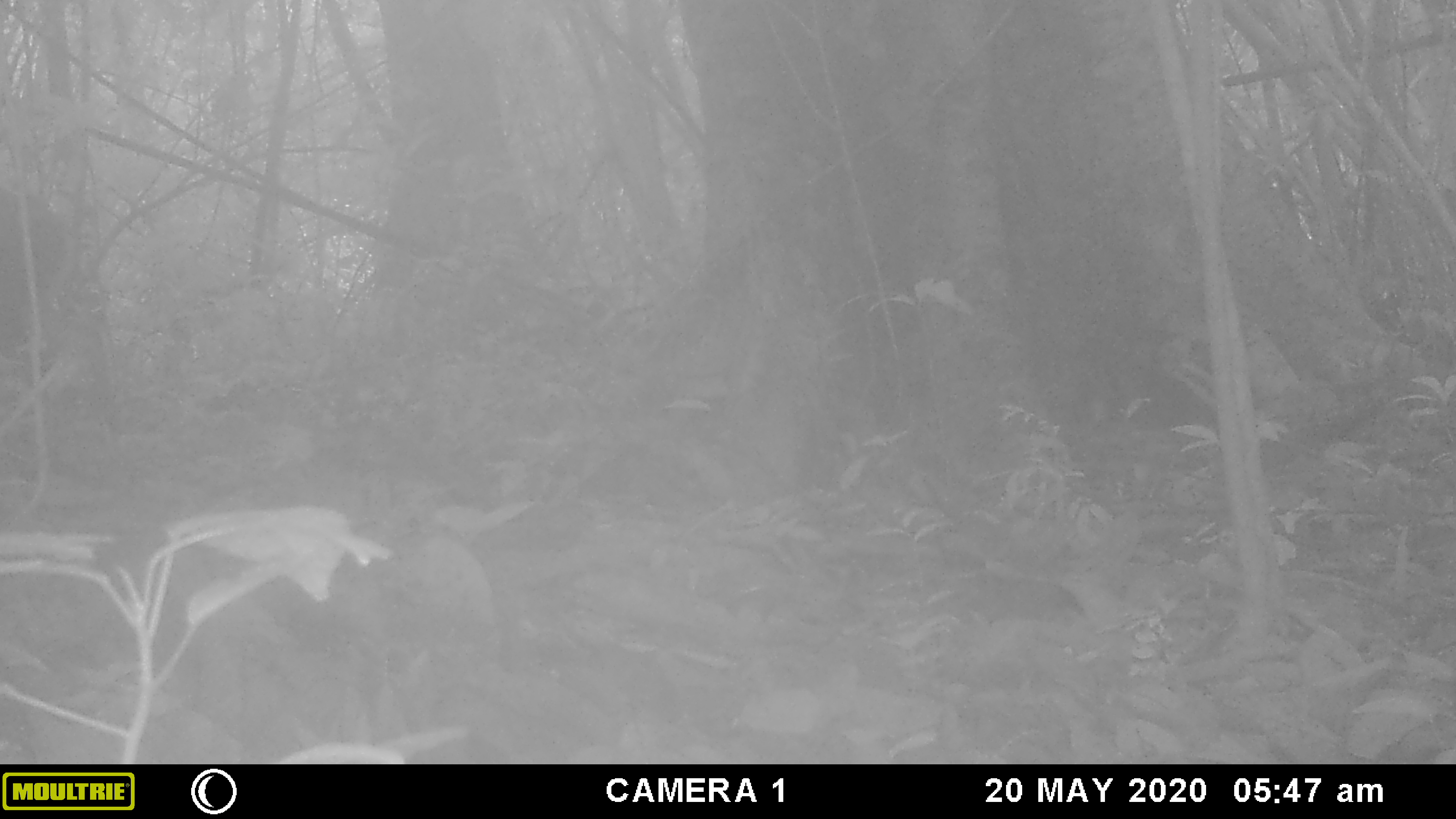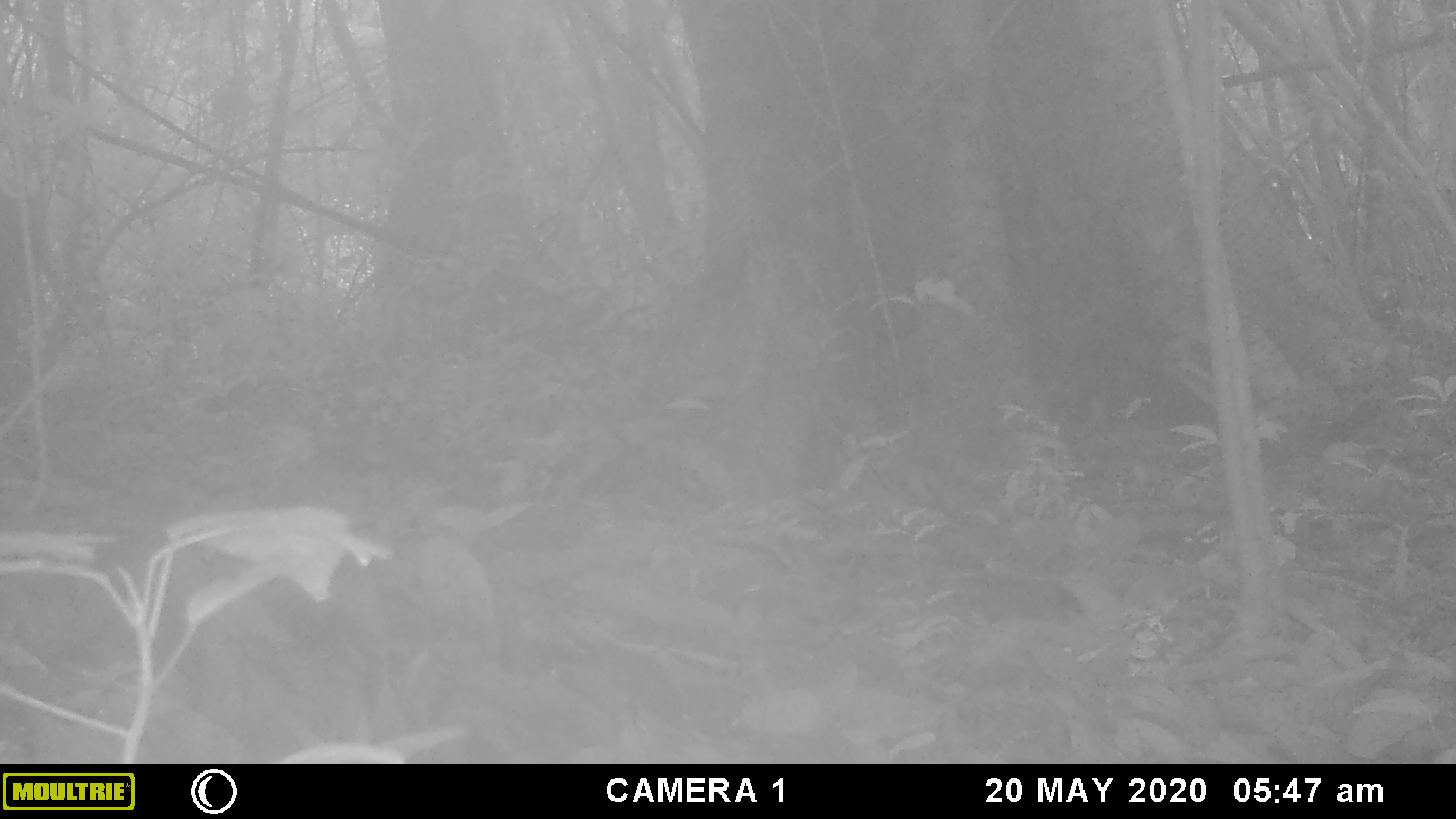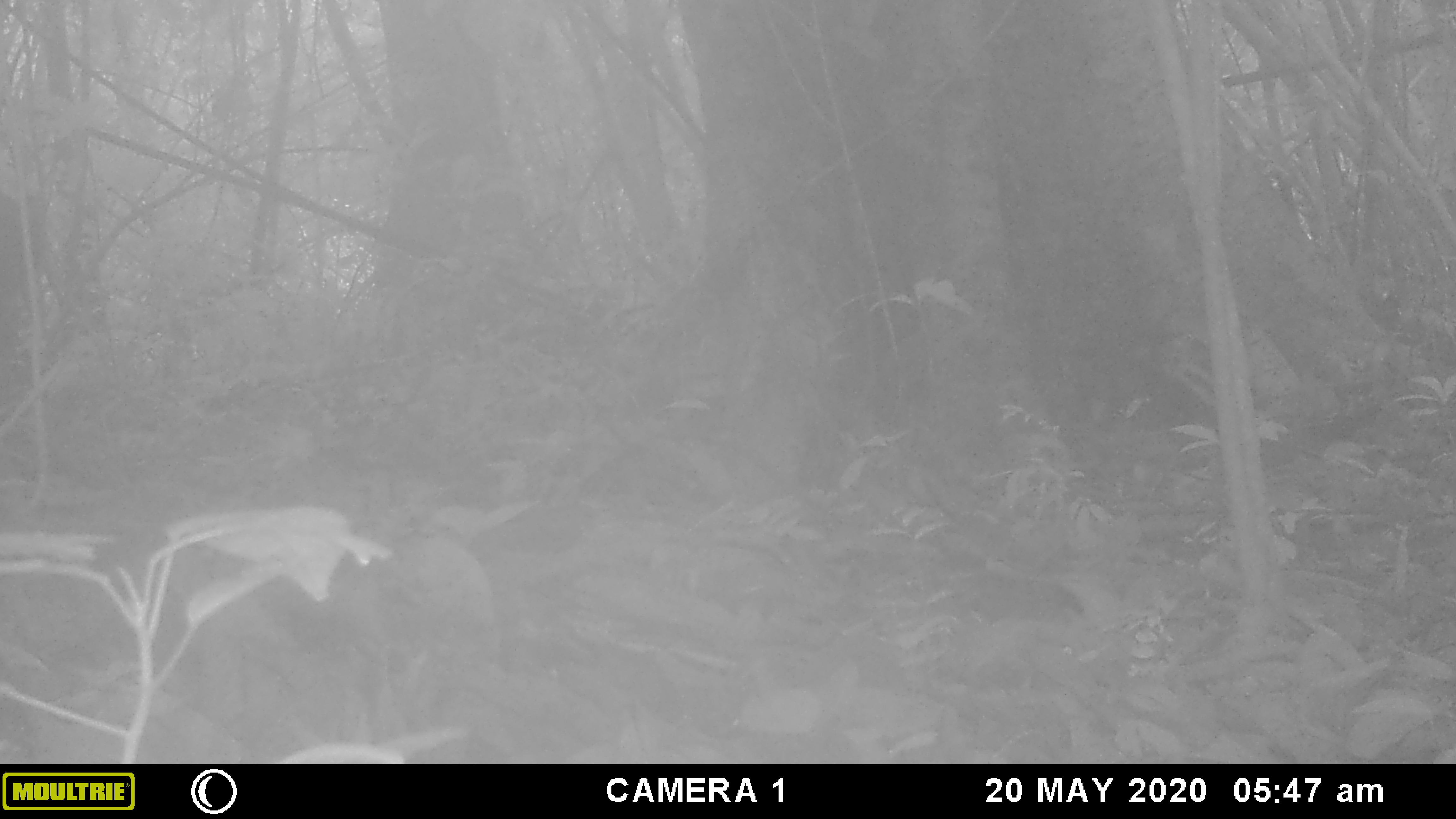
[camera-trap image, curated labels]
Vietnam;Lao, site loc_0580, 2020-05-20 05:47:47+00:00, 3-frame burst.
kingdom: Animalia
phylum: Chordata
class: Mammalia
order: Artiodactyla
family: Cervidae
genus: Muntiacus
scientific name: Muntiacus rooseveltorum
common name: roosevelt's muntjac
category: roosevelts muntjac group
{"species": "roosevelts muntjac group (roosevelt's muntjac) (Muntiacus rooseveltorum)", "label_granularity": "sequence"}